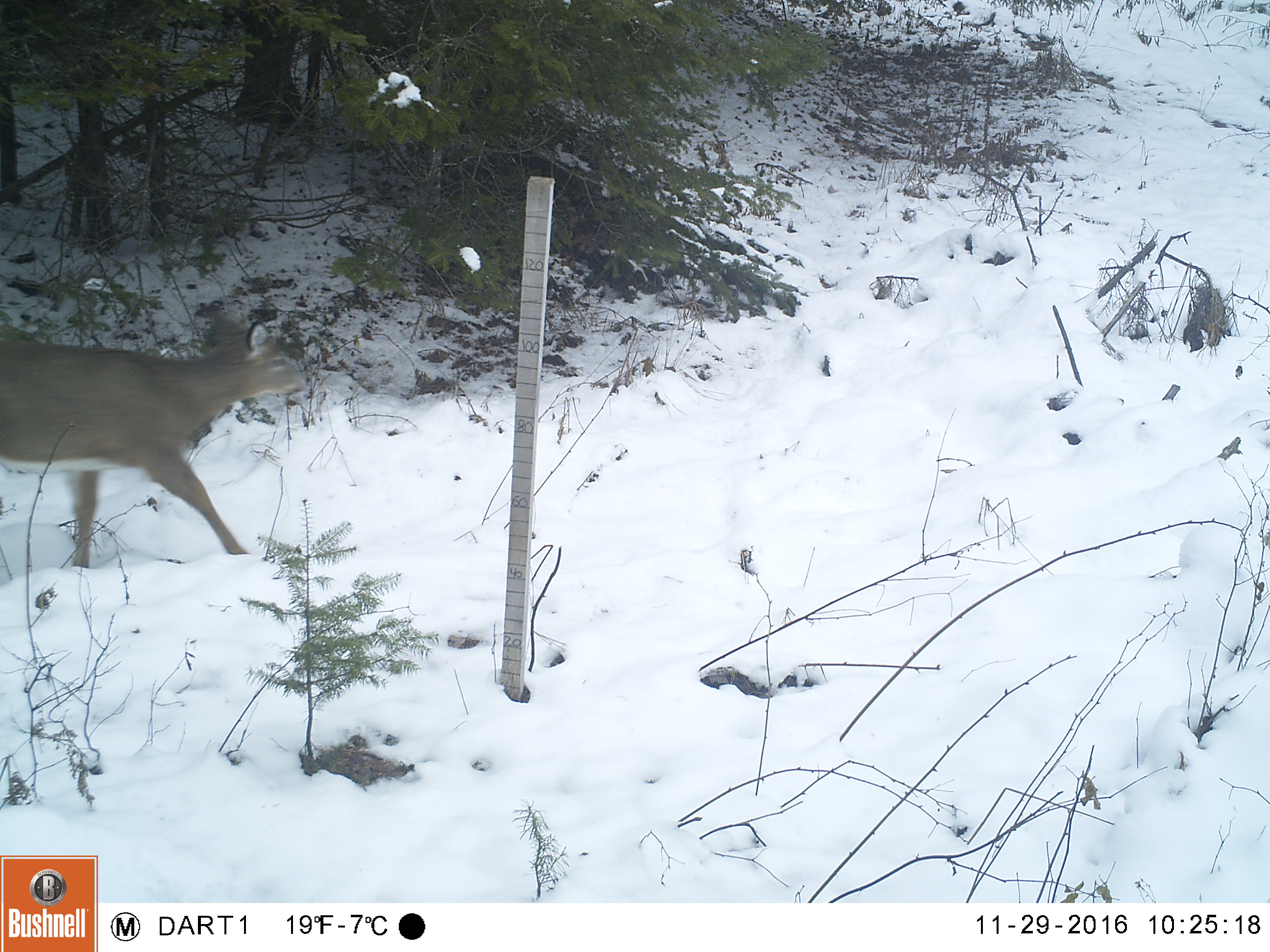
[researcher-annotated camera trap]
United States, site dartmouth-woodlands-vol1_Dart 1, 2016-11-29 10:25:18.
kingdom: Animalia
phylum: Chordata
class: Mammalia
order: Artiodactyla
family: Cervidae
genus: Odocoileus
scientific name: Odocoileus virginianus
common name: white-tailed deer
White-tailed deer (Odocoileus virginianus).